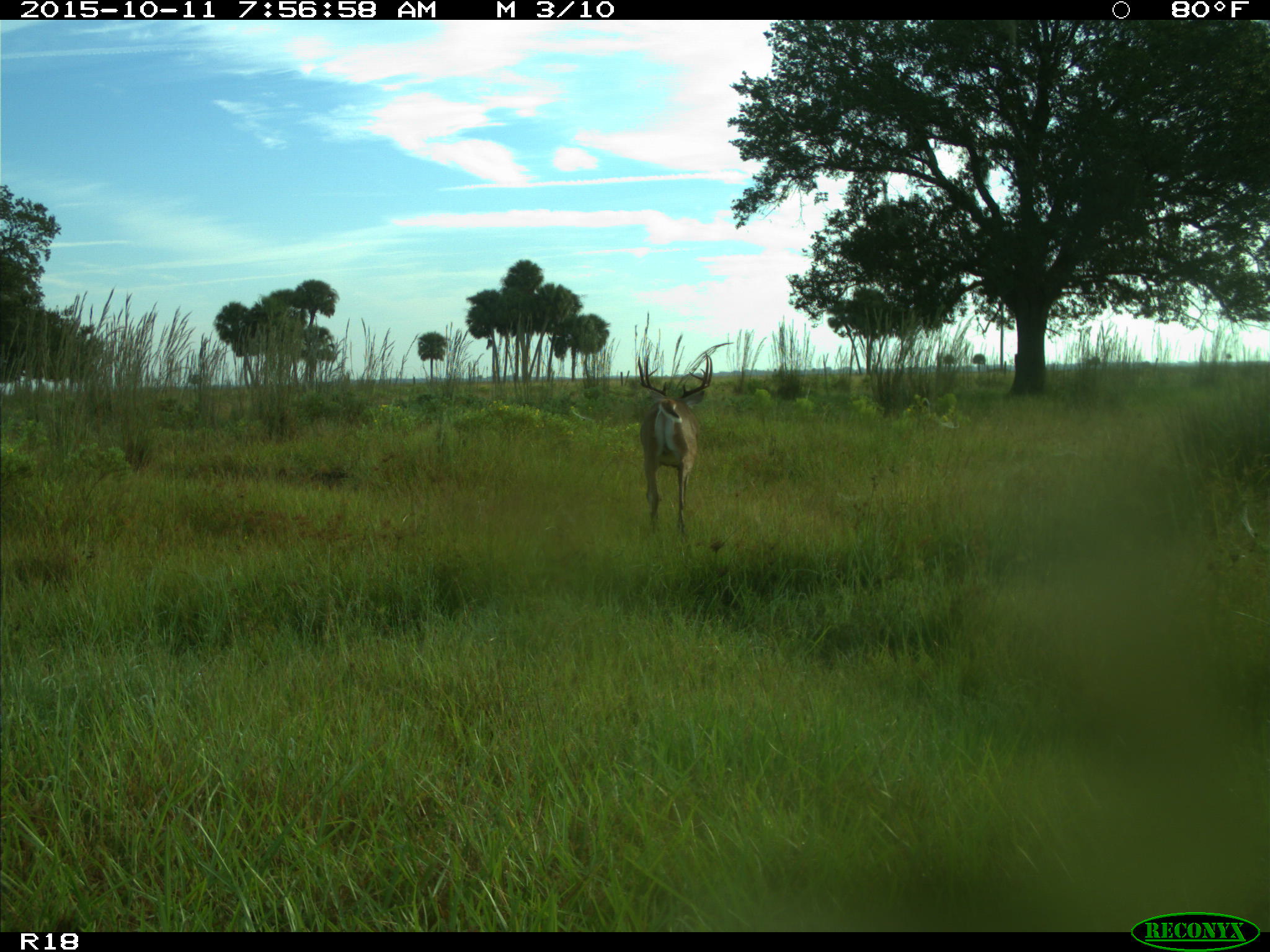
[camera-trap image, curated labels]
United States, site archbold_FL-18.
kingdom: Animalia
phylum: Chordata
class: Mammalia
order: Artiodactyla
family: Cervidae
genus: Odocoileus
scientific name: Odocoileus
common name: deer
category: unidentified deer